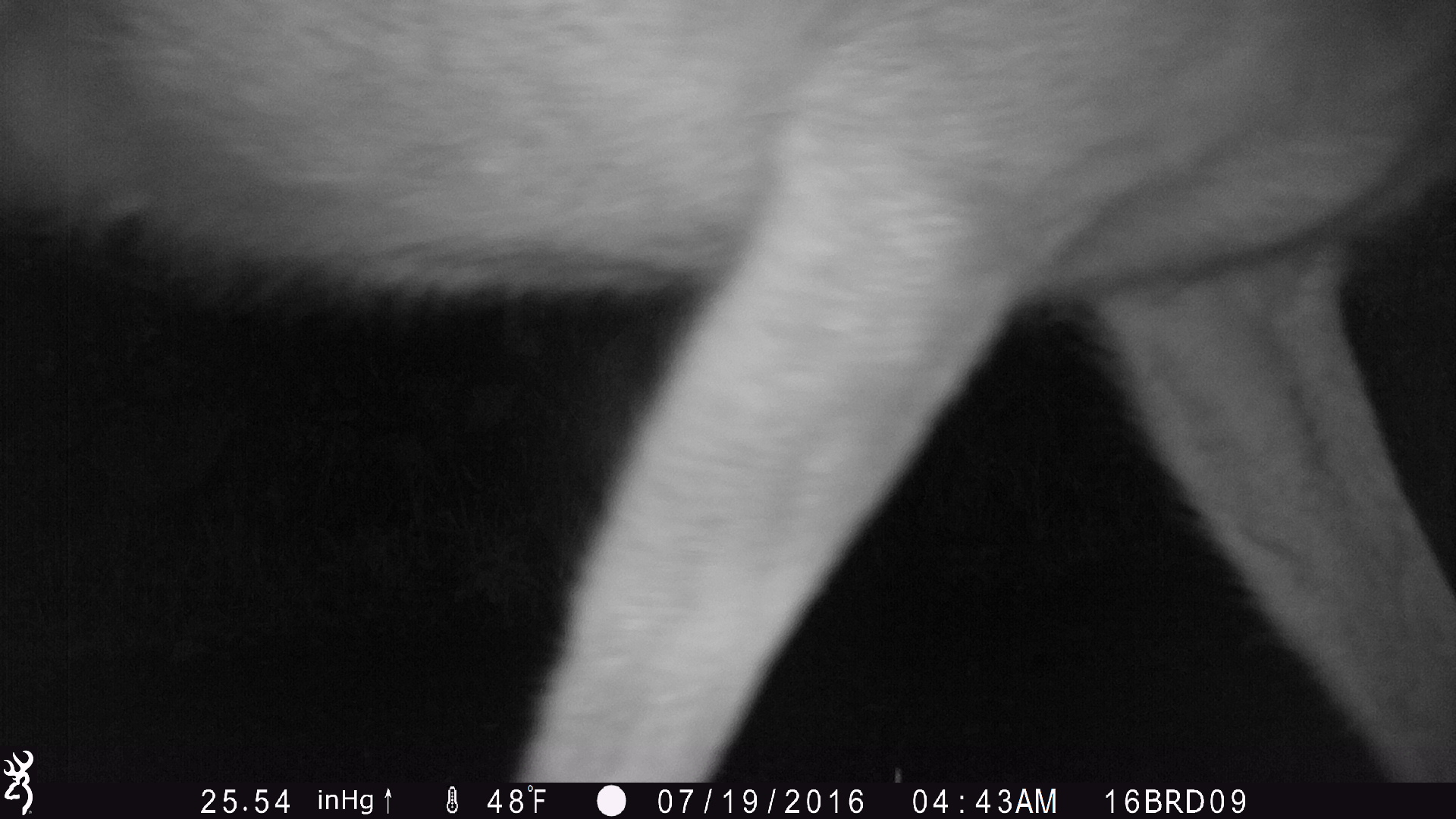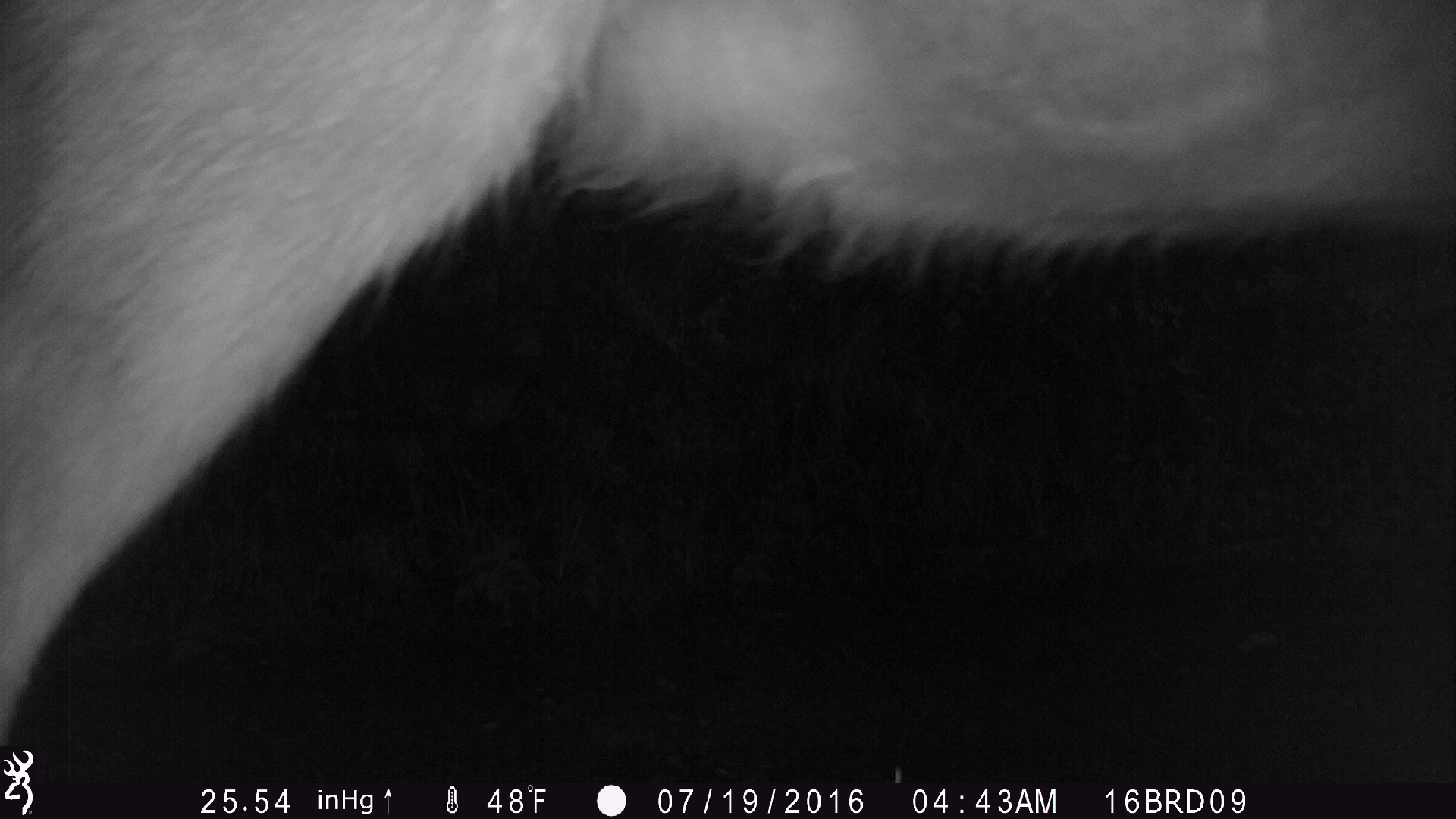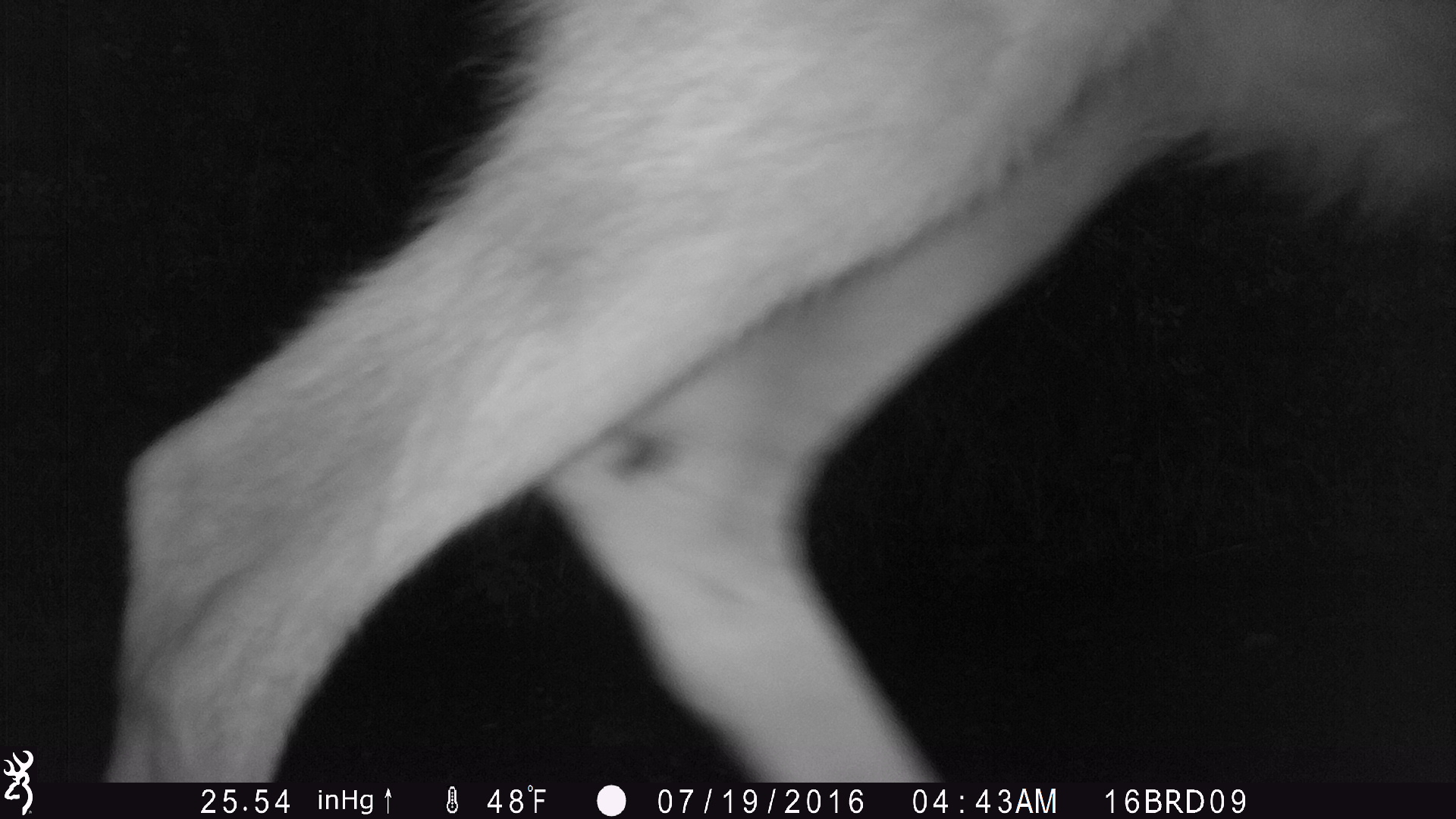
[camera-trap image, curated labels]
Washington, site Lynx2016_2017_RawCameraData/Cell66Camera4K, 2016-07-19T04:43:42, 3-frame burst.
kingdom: Animalia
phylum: Chordata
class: Mammalia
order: Artiodactyla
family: Cervidae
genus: Odocoileus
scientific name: Odocoileus hemionus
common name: mule deer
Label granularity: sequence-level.